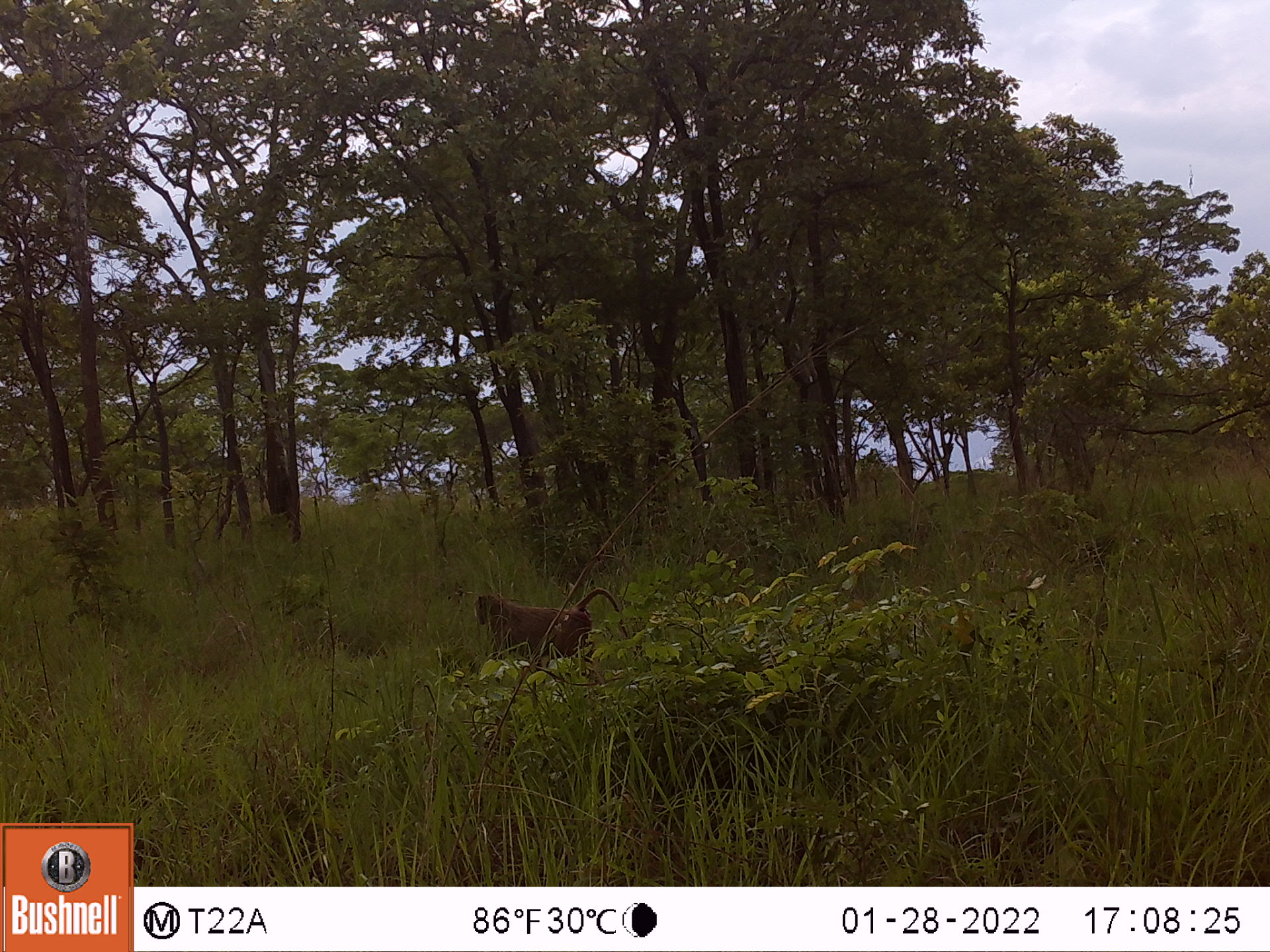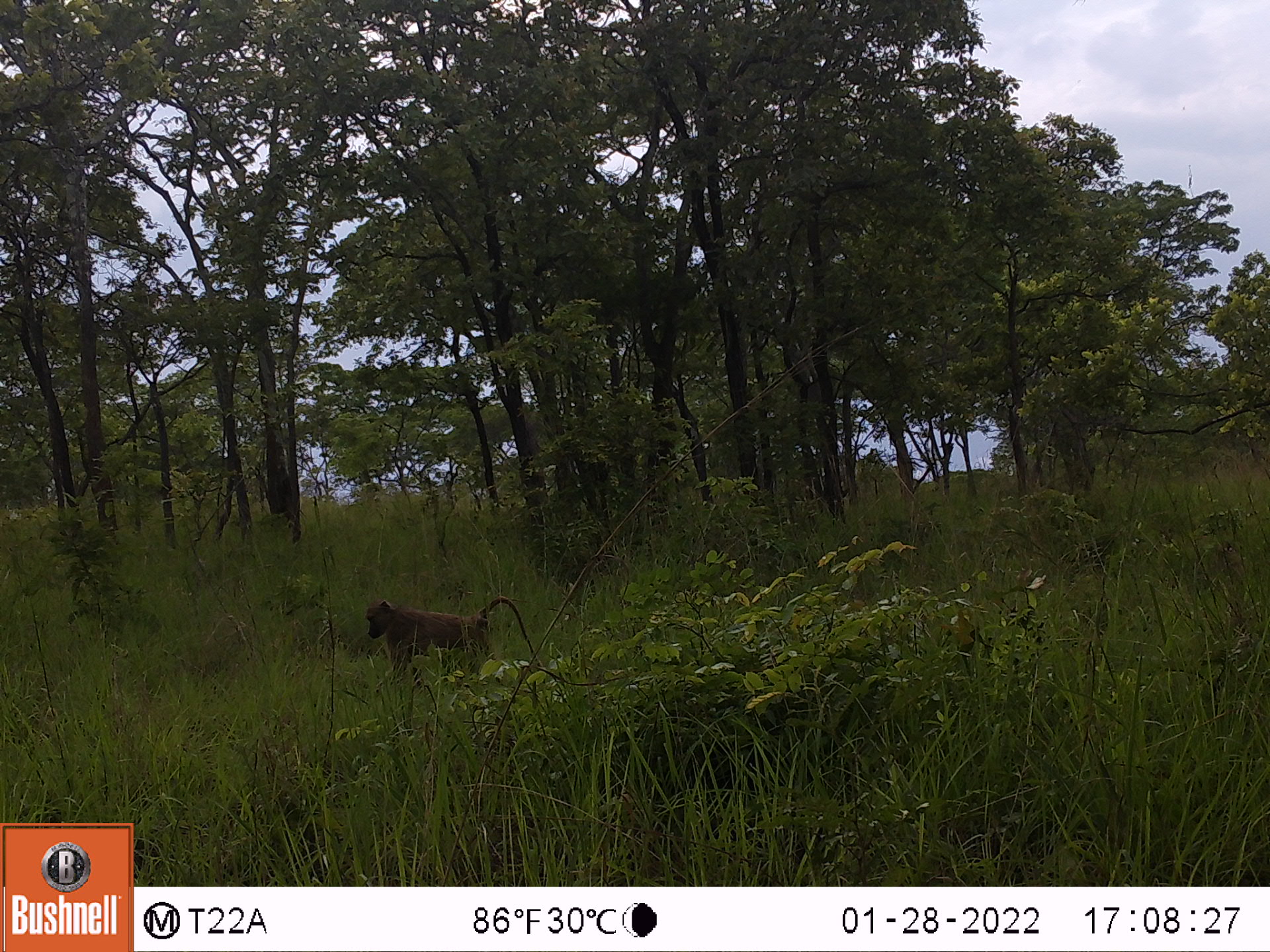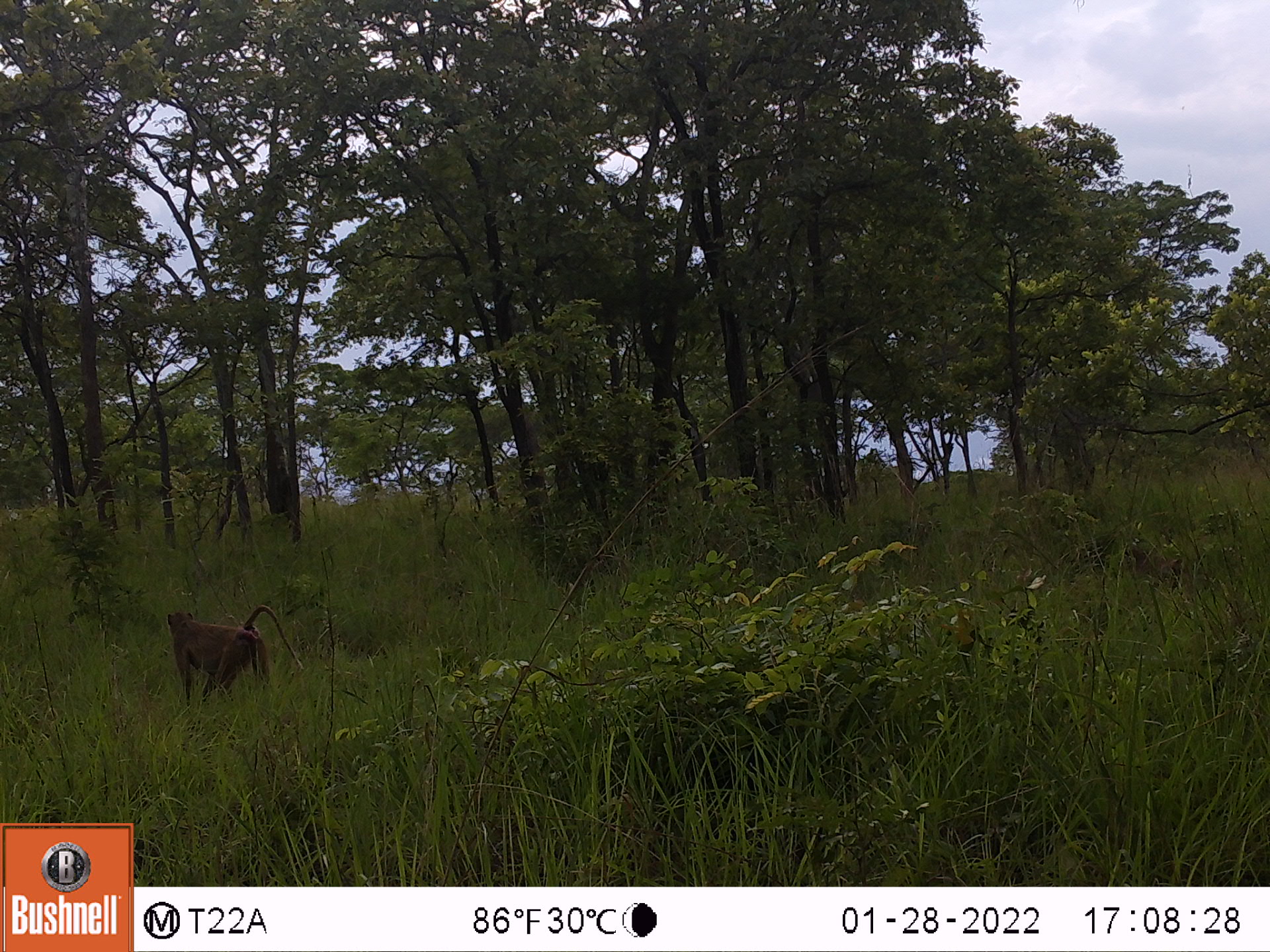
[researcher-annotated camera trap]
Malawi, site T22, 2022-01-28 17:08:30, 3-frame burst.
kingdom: Animalia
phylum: Chordata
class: Mammalia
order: Primates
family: Cercopithecidae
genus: Papio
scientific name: Papio cynocephalus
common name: yellow baboon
Yellow baboon (Papio cynocephalus), count 1.